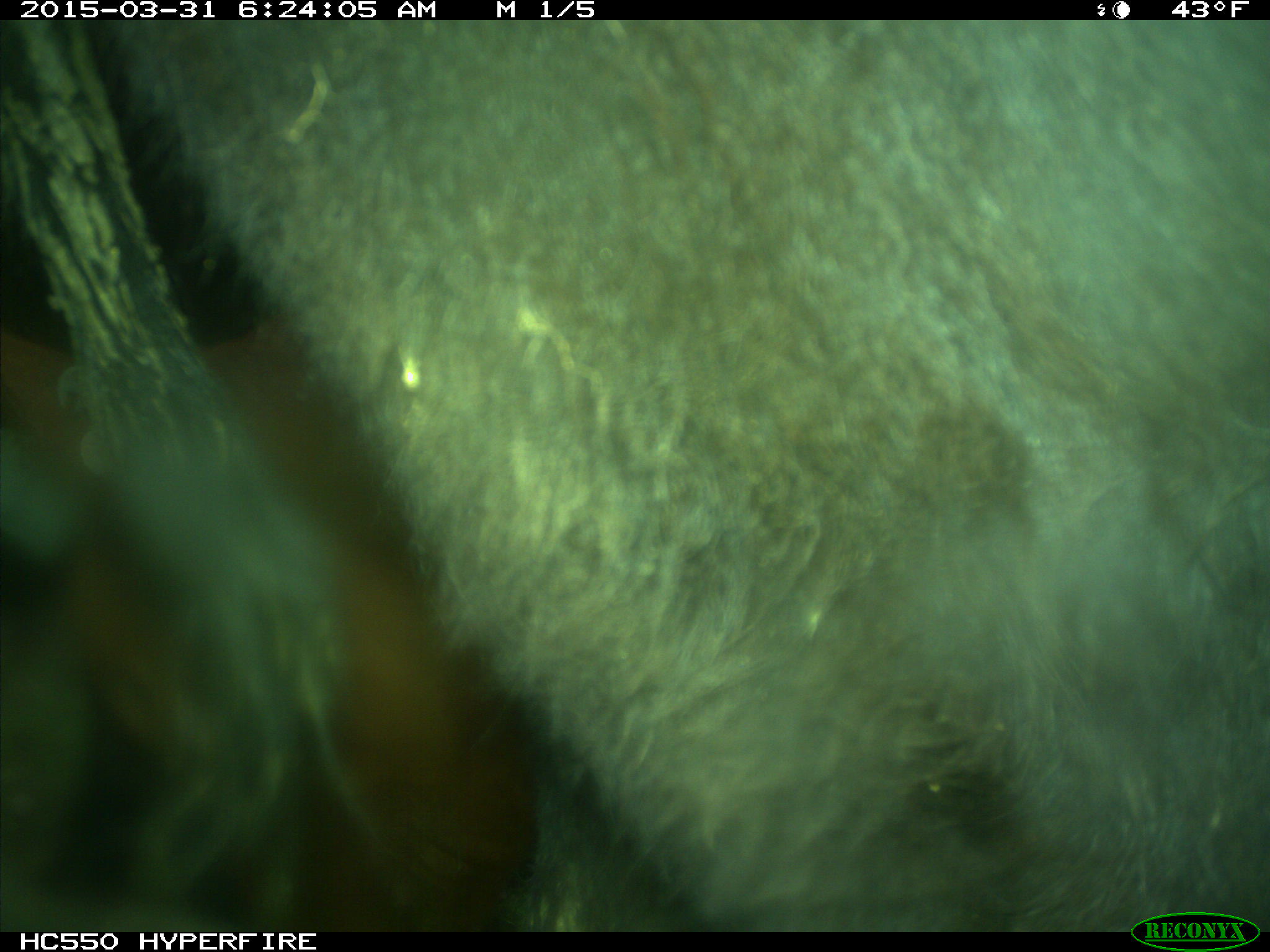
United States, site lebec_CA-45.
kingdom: Animalia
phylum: Chordata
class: Mammalia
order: Artiodactyla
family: Bovidae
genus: Bos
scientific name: Bos taurus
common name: domestic cow